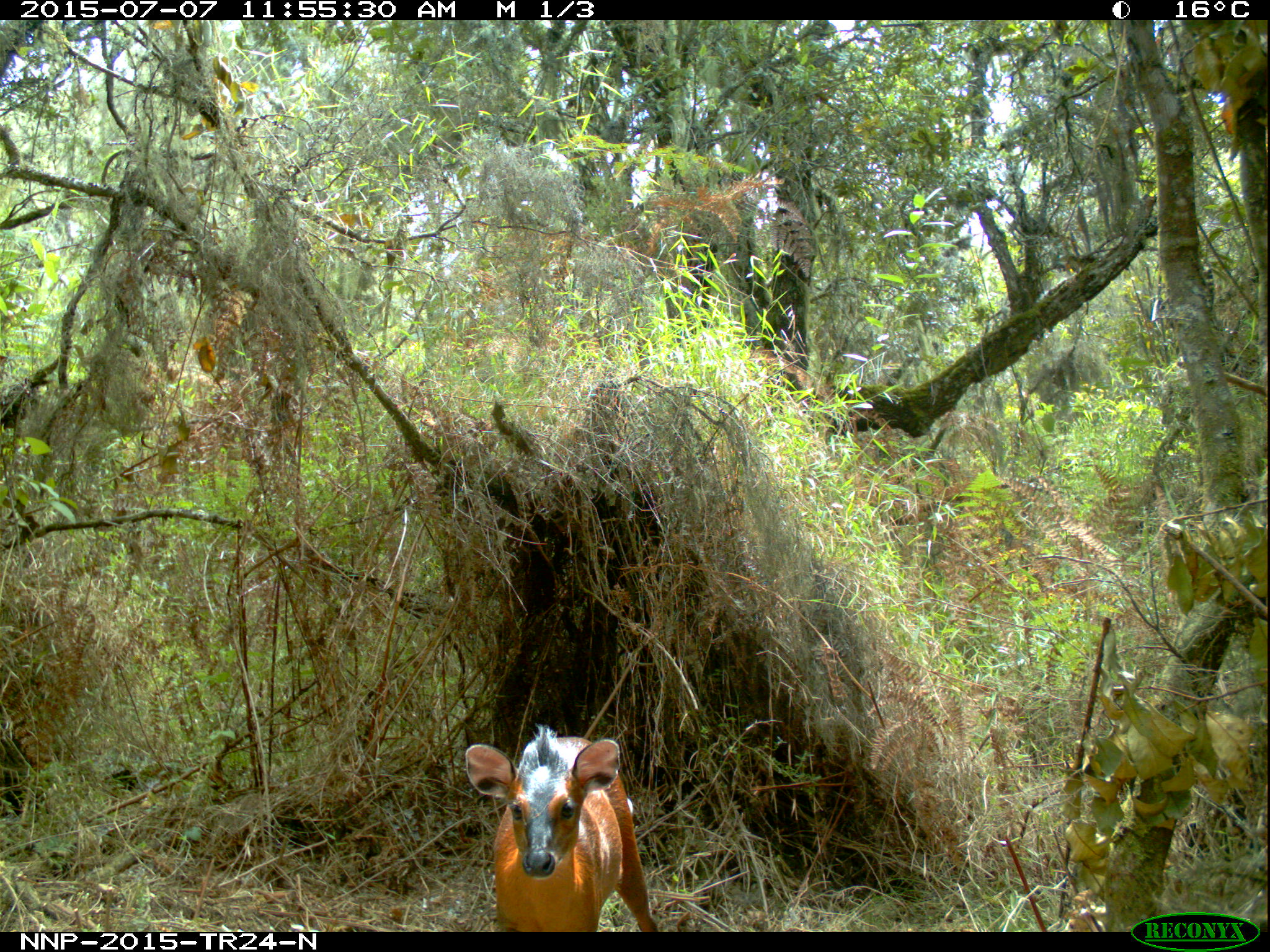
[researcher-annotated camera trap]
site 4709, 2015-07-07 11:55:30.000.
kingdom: Animalia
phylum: Chordata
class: Mammalia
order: Artiodactyla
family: Bovidae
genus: Cephalophus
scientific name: Cephalophus nigrifrons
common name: black-fronted duiker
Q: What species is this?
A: Cephalophus nigrifrons (black-fronted duiker).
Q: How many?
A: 1.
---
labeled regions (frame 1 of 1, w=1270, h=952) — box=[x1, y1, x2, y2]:
cephalophus nigrifrons: box=[465, 723, 657, 931]